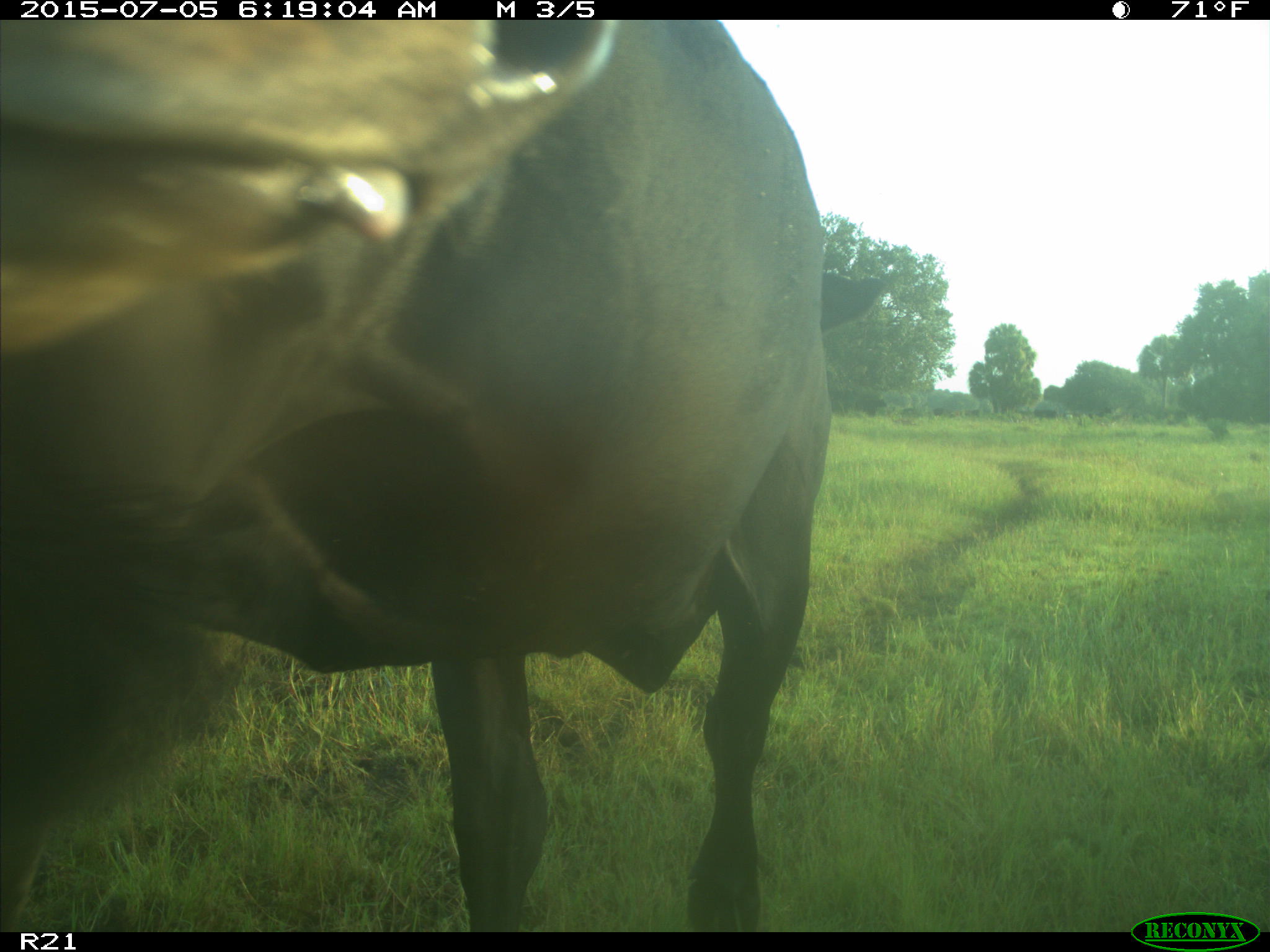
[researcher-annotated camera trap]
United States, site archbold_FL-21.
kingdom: Animalia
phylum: Chordata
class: Mammalia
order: Artiodactyla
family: Bovidae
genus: Bos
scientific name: Bos taurus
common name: domestic cow